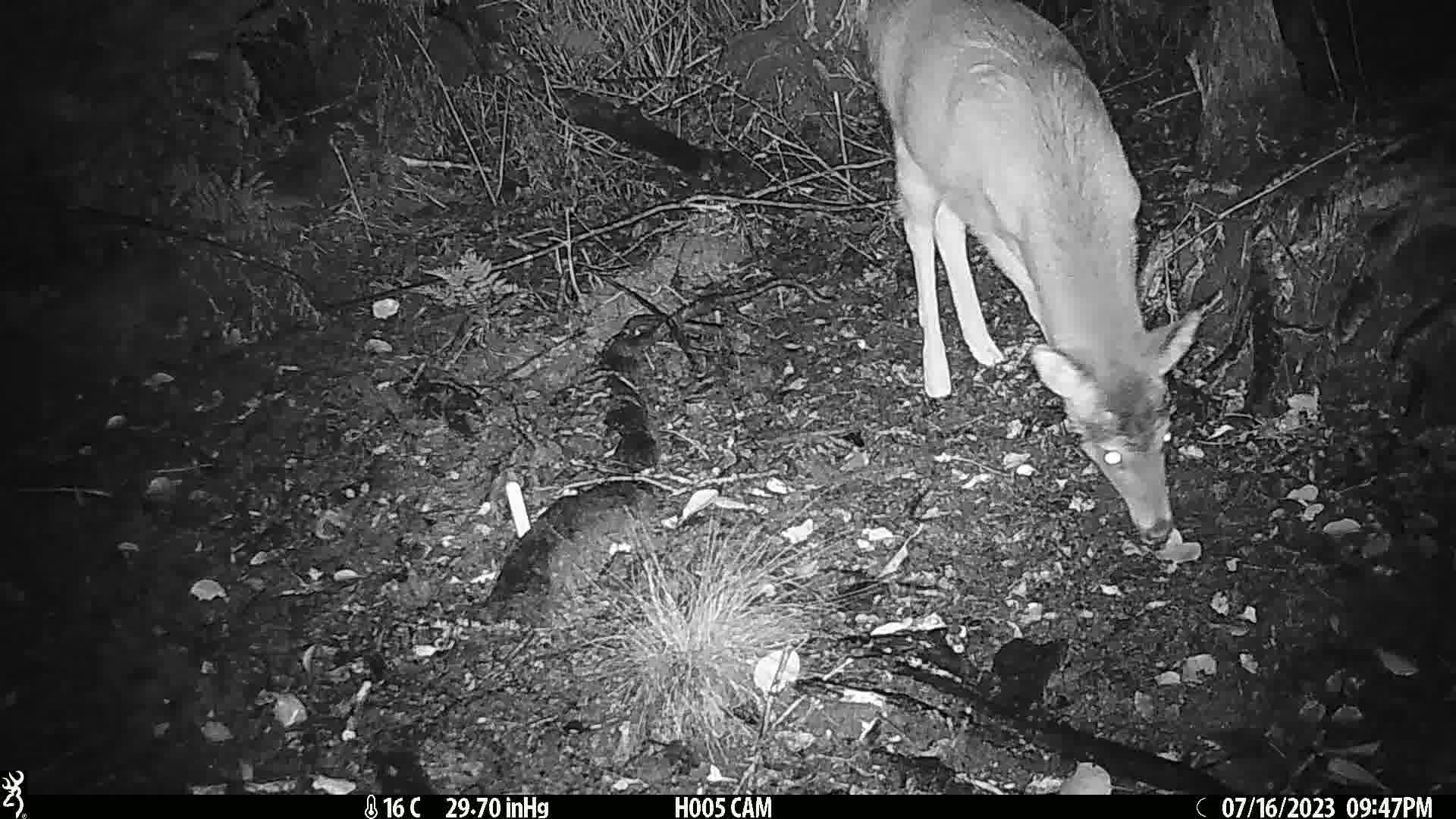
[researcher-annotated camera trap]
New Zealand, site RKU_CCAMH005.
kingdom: Animalia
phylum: Chordata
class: Mammalia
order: Artiodactyla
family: Cervidae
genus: Odocoileus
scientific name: Odocoileus virginianus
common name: white-tailed deer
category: white tailed deer